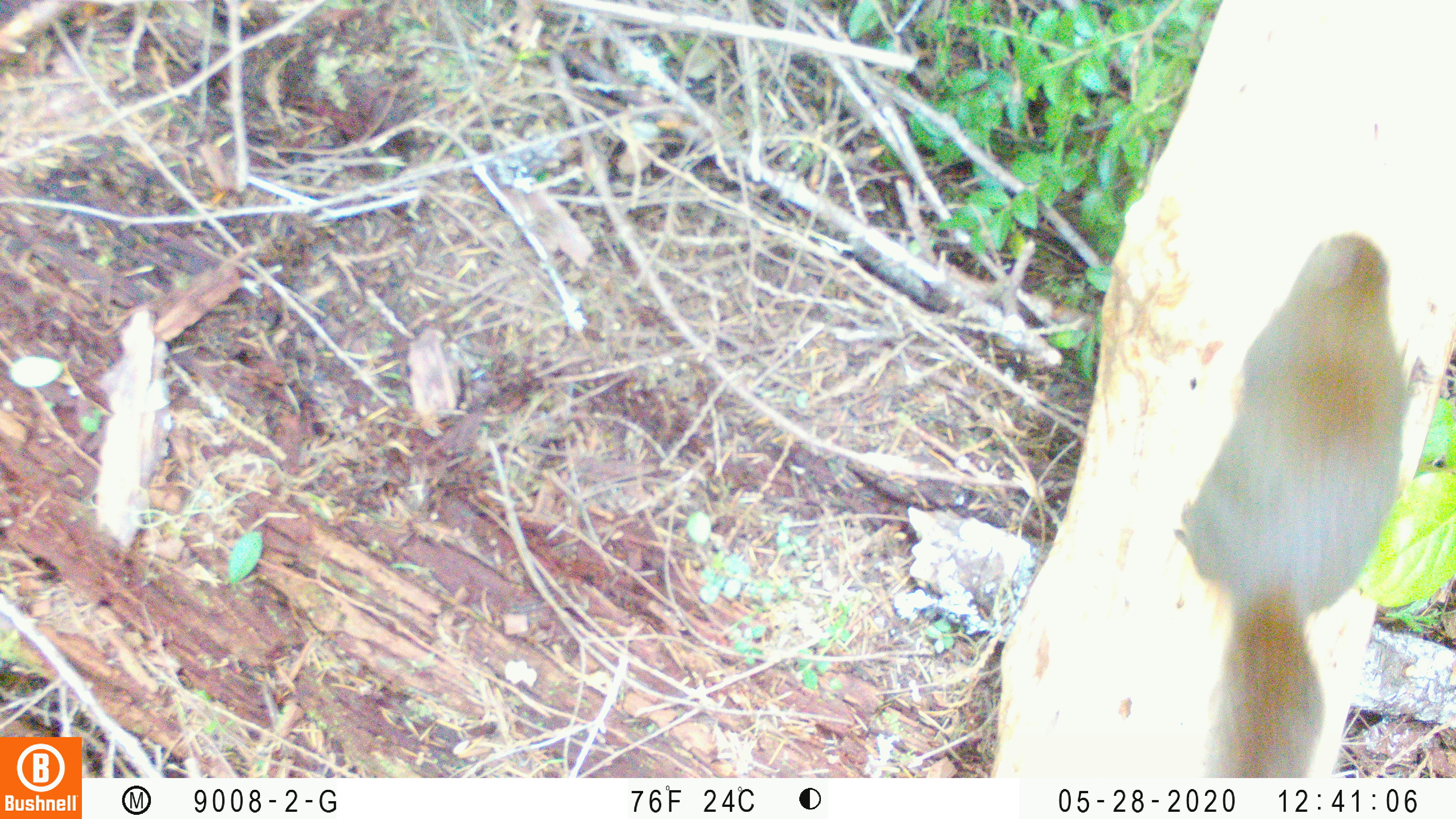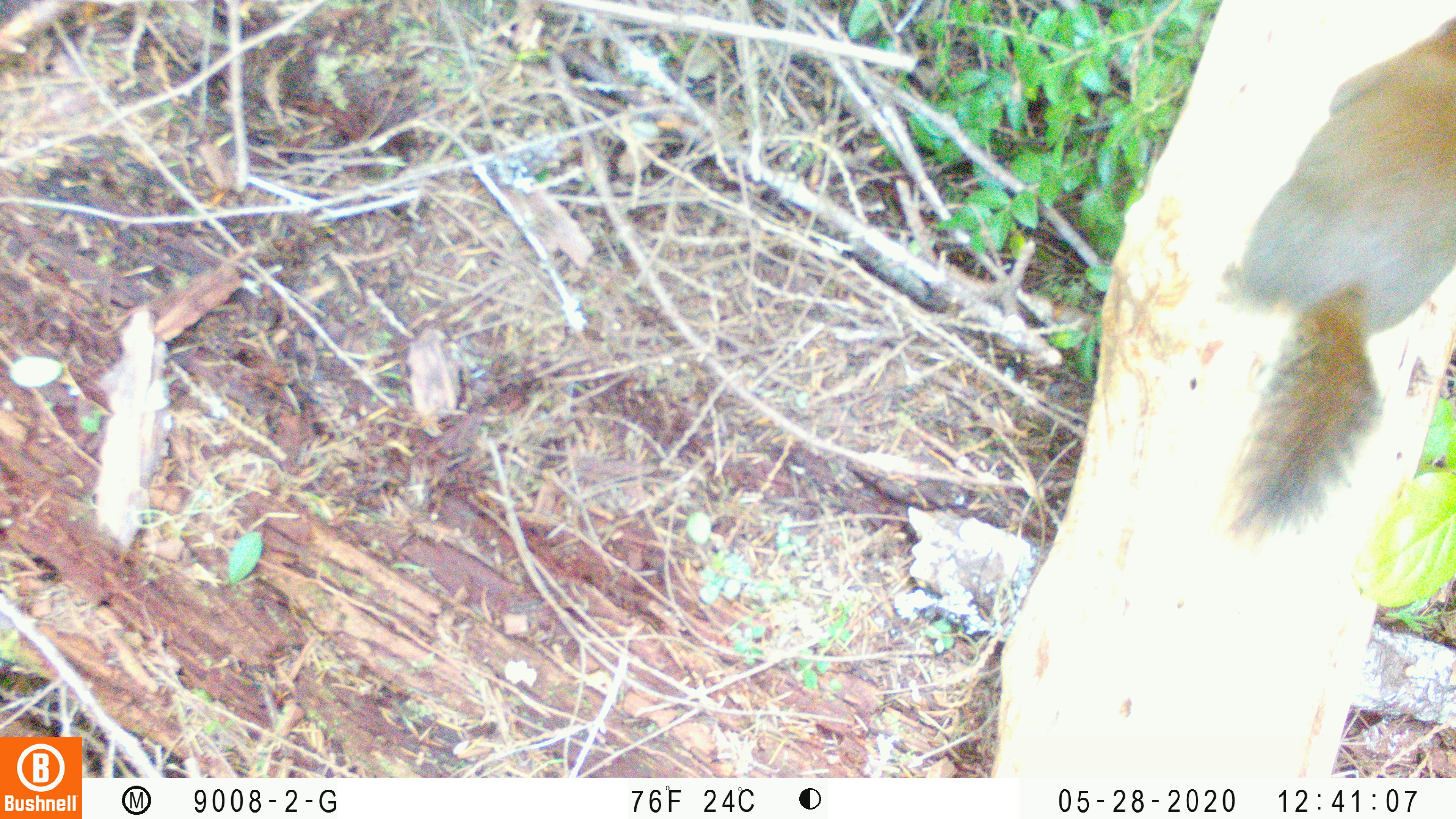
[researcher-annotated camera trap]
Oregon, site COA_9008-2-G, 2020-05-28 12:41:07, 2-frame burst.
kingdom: Animalia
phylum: Chordata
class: Mammalia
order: Rodentia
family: Sciuridae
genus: Tamiasciurus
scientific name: Tamiasciurus douglasii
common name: douglas squirrel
Douglas squirrel (Tamiasciurus douglasii).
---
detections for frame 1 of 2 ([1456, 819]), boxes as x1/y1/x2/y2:
douglas squirrel: 1168/223/1414/774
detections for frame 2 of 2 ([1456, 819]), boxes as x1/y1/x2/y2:
douglas squirrel: 1212/23/1450/539